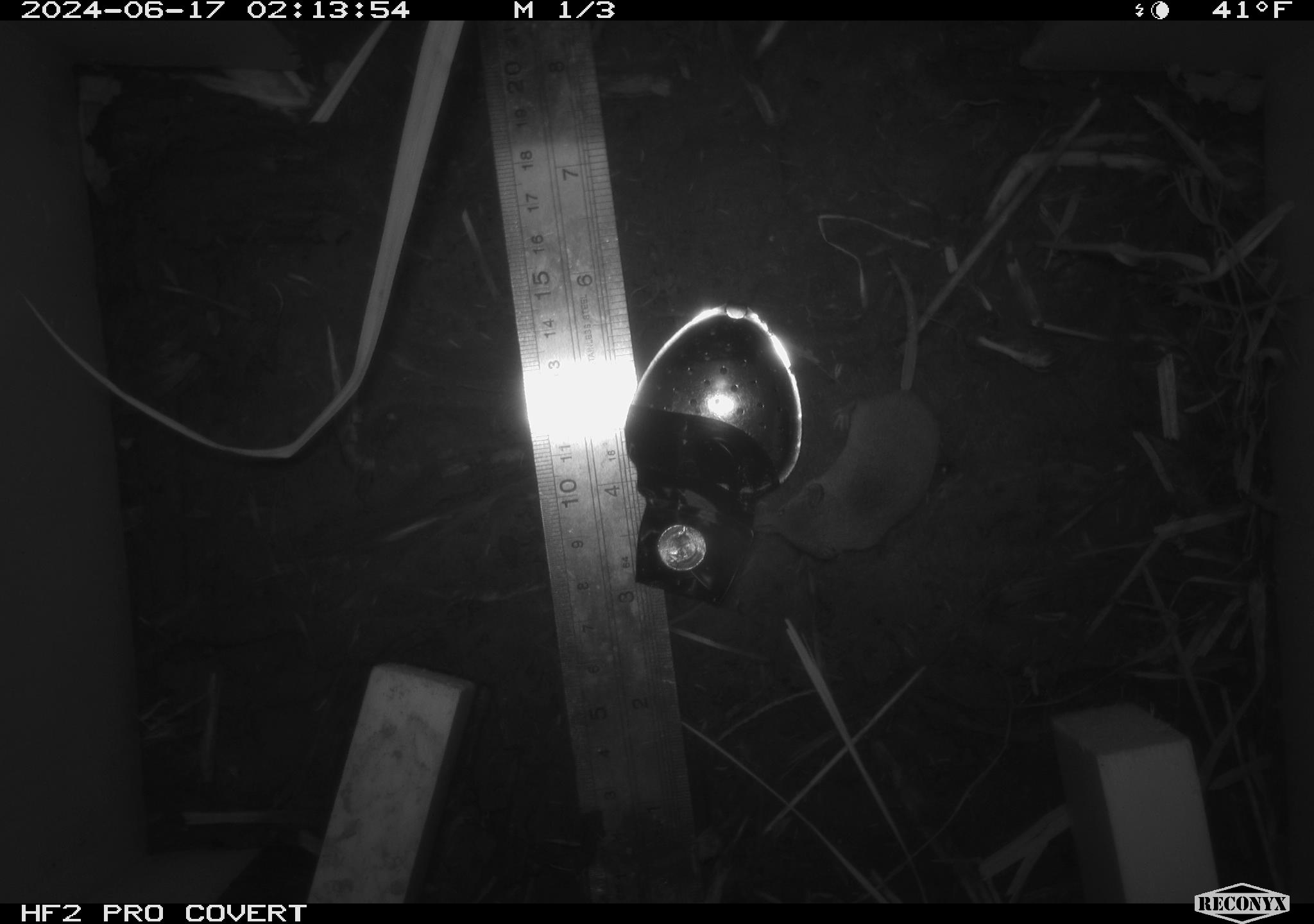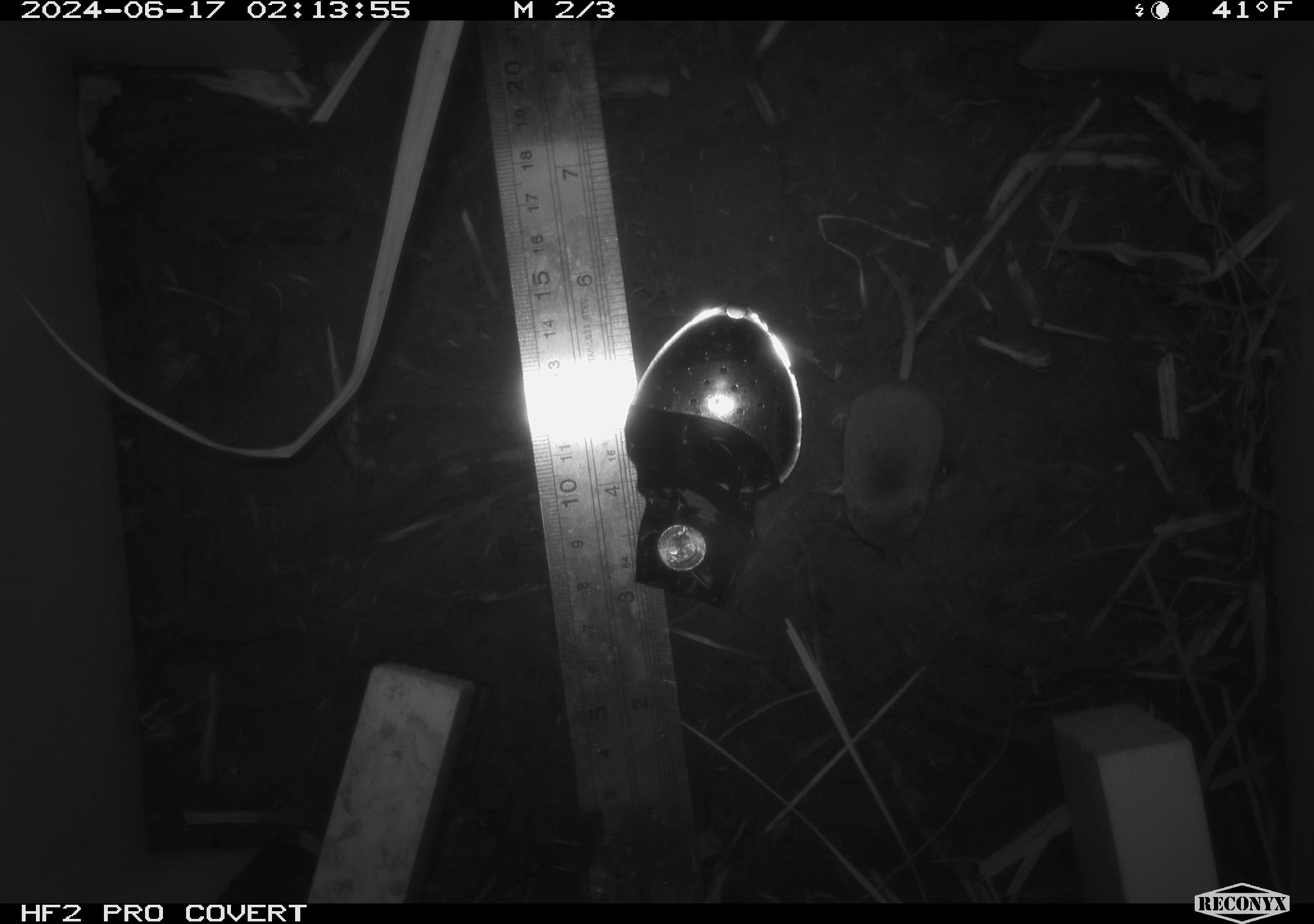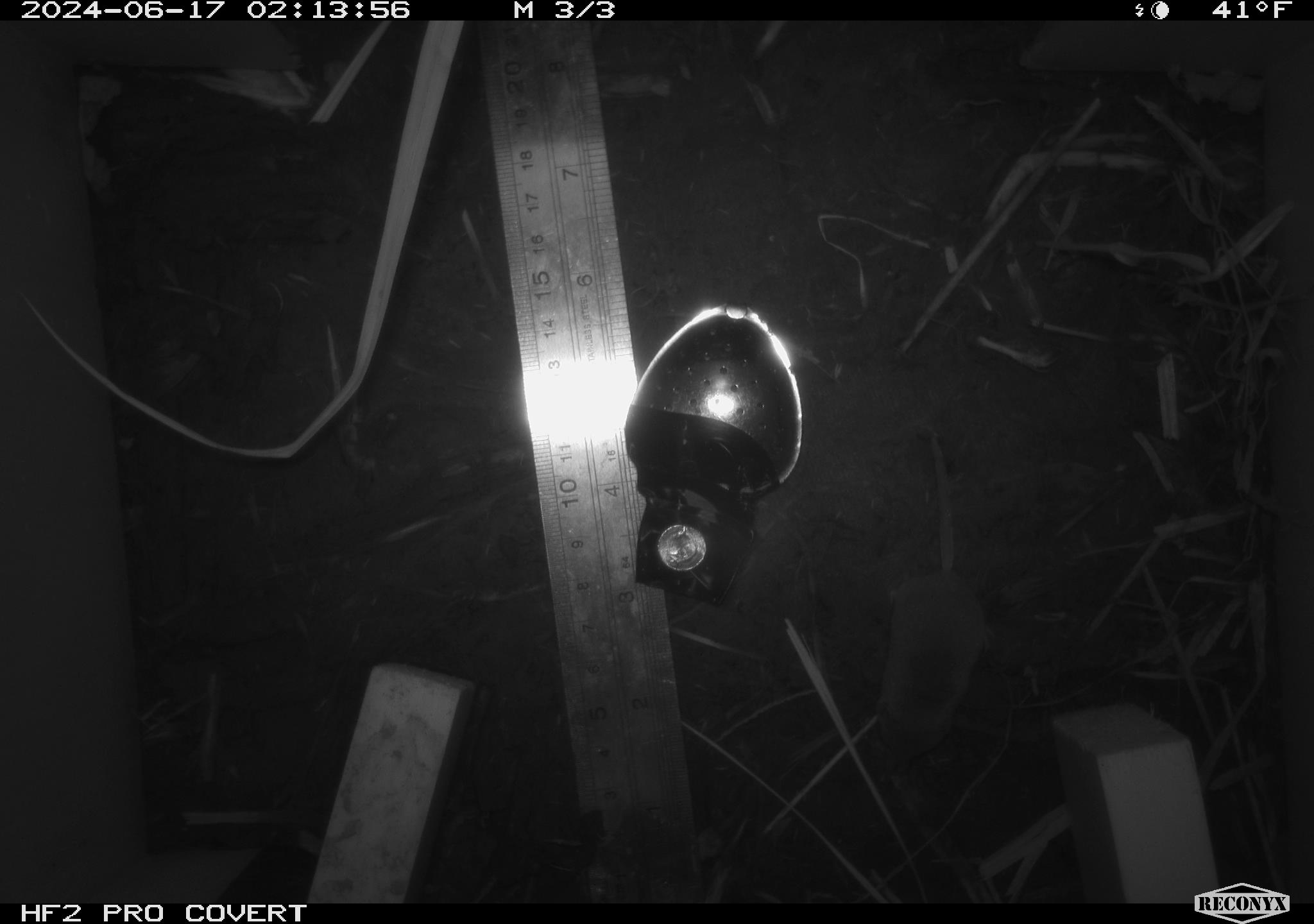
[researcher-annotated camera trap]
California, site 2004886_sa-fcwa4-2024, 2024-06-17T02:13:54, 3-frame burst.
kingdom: Animalia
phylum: Chordata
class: Mammalia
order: Eulipotyphla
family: Soricidae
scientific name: Soricidae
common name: shrews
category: soricidae family